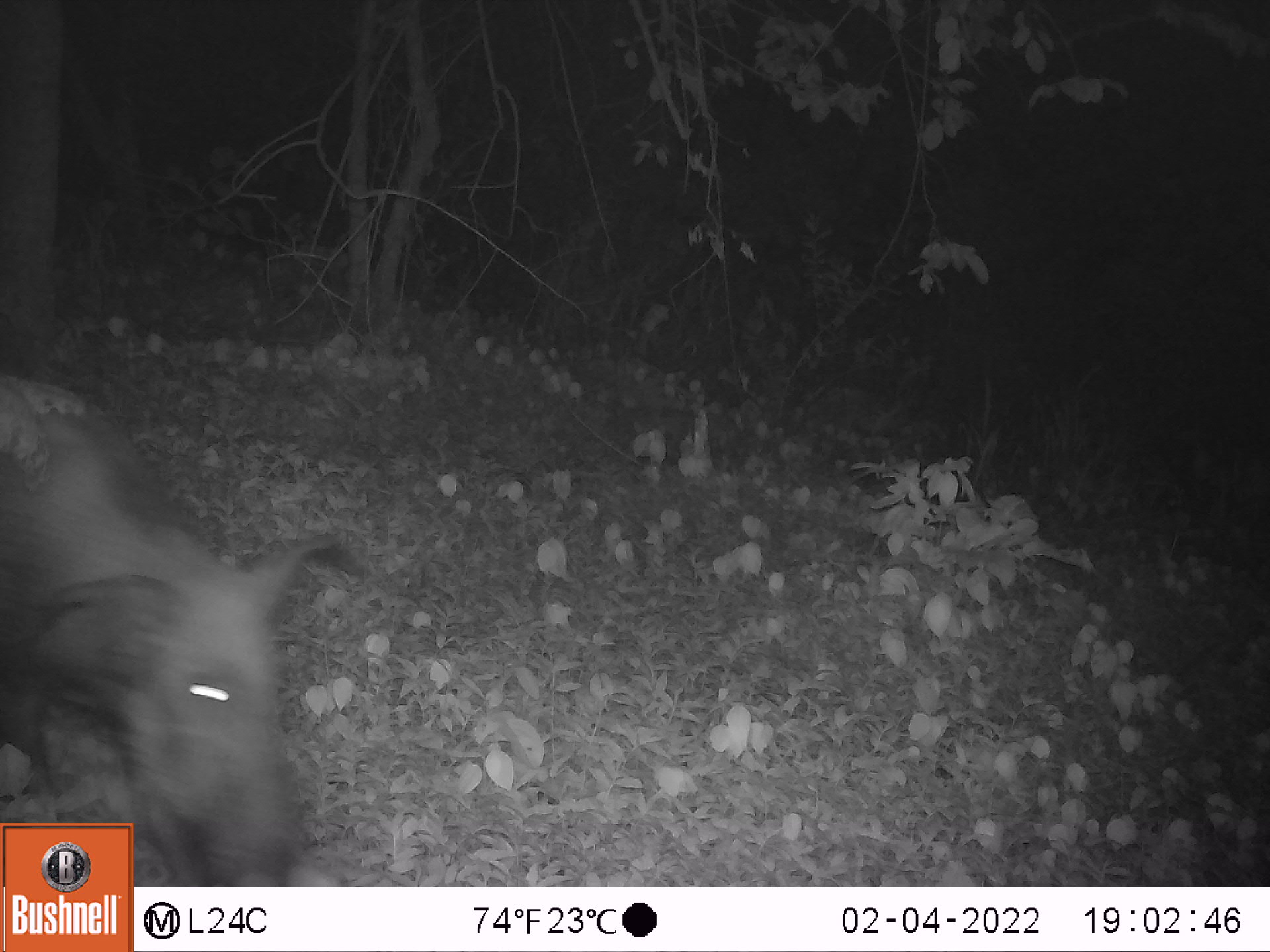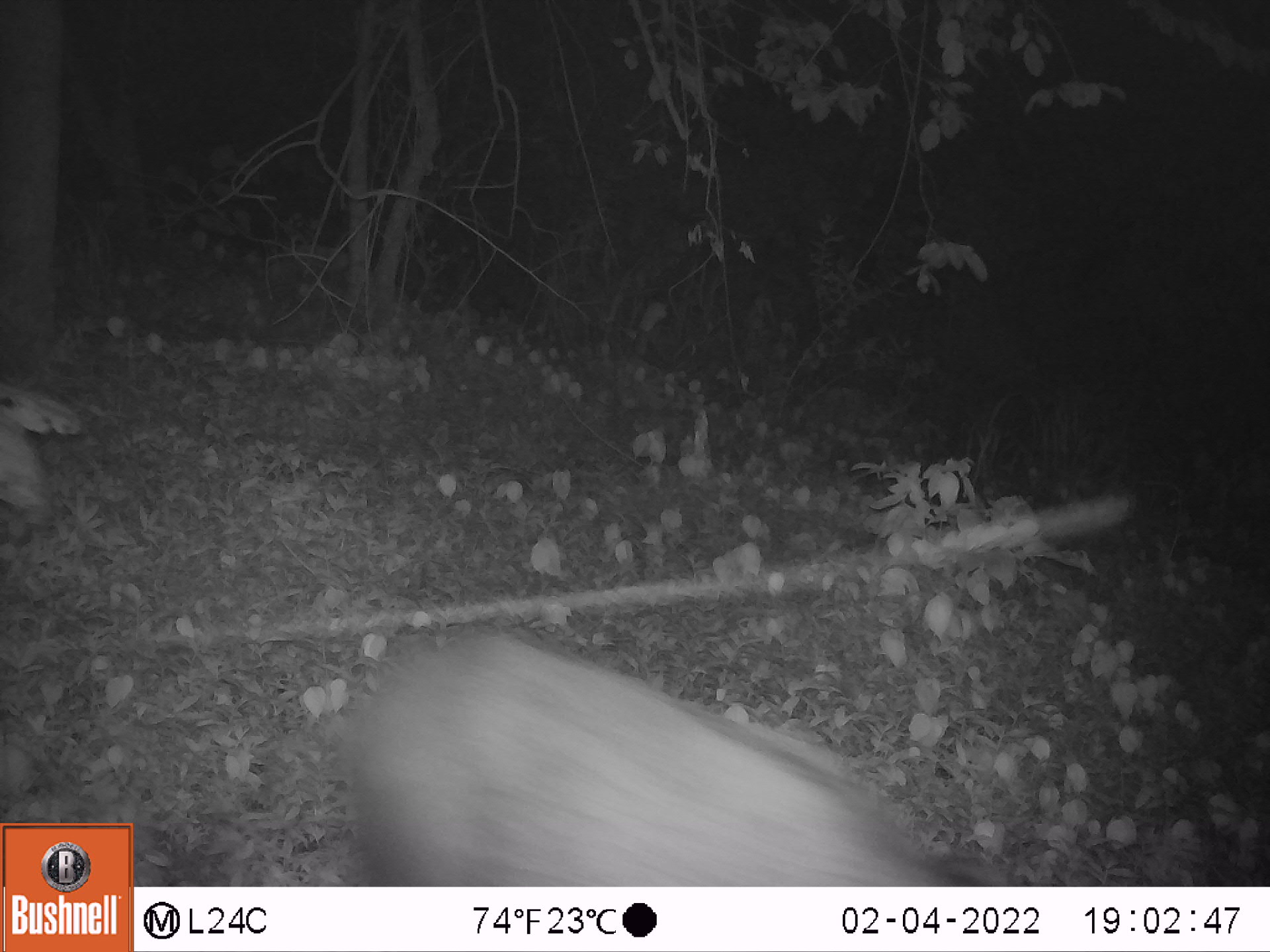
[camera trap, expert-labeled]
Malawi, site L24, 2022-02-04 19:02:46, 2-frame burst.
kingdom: Animalia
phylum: Chordata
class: Mammalia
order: Artiodactyla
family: Suidae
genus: Potamochoerus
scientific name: Potamochoerus larvatus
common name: bushpig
Bushpig (Potamochoerus larvatus), count 1.